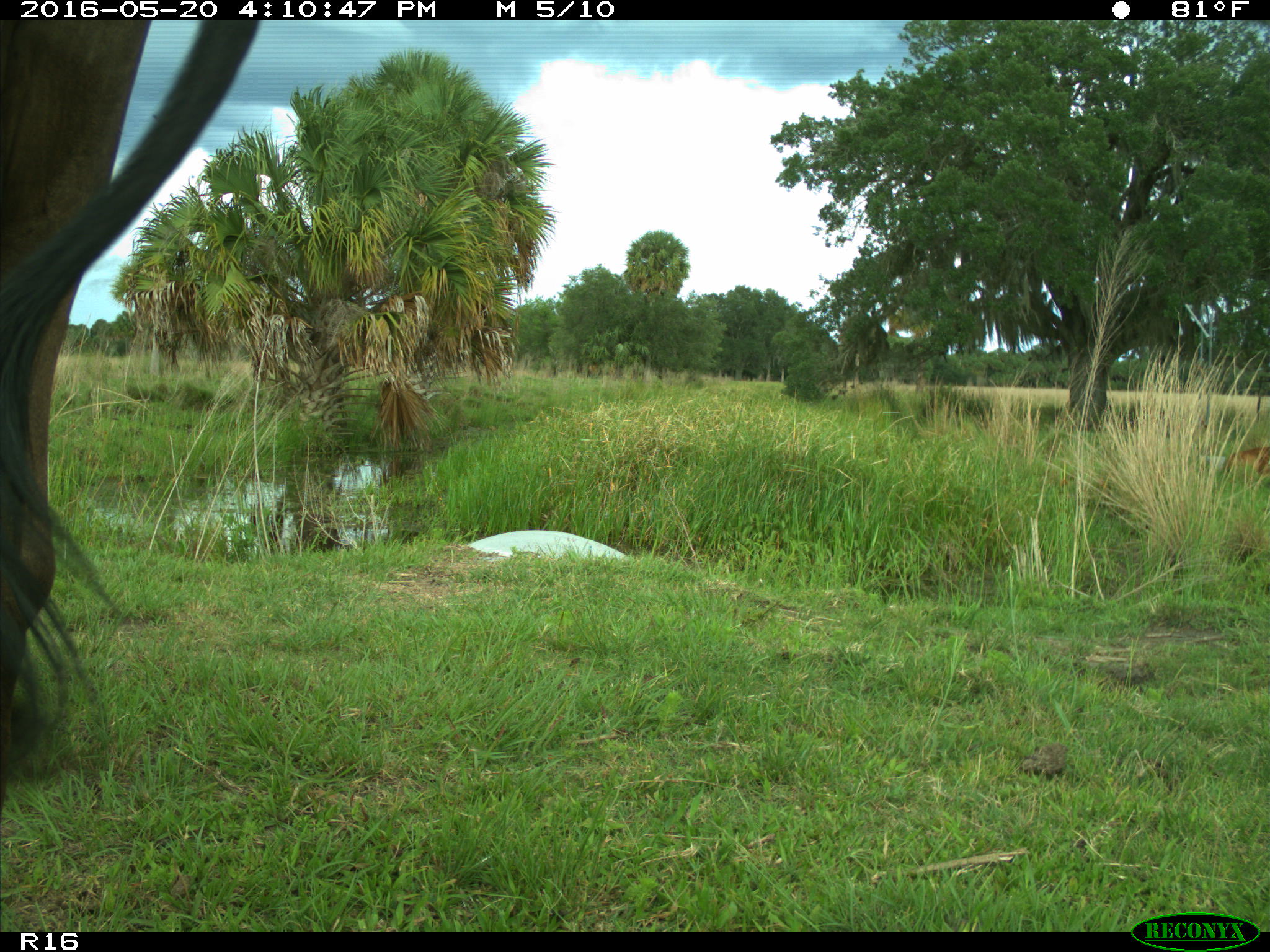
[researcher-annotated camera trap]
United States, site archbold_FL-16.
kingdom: Animalia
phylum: Chordata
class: Mammalia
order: Artiodactyla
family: Bovidae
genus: Bos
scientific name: Bos taurus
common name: domestic cow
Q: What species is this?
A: Bos taurus (domestic cow).